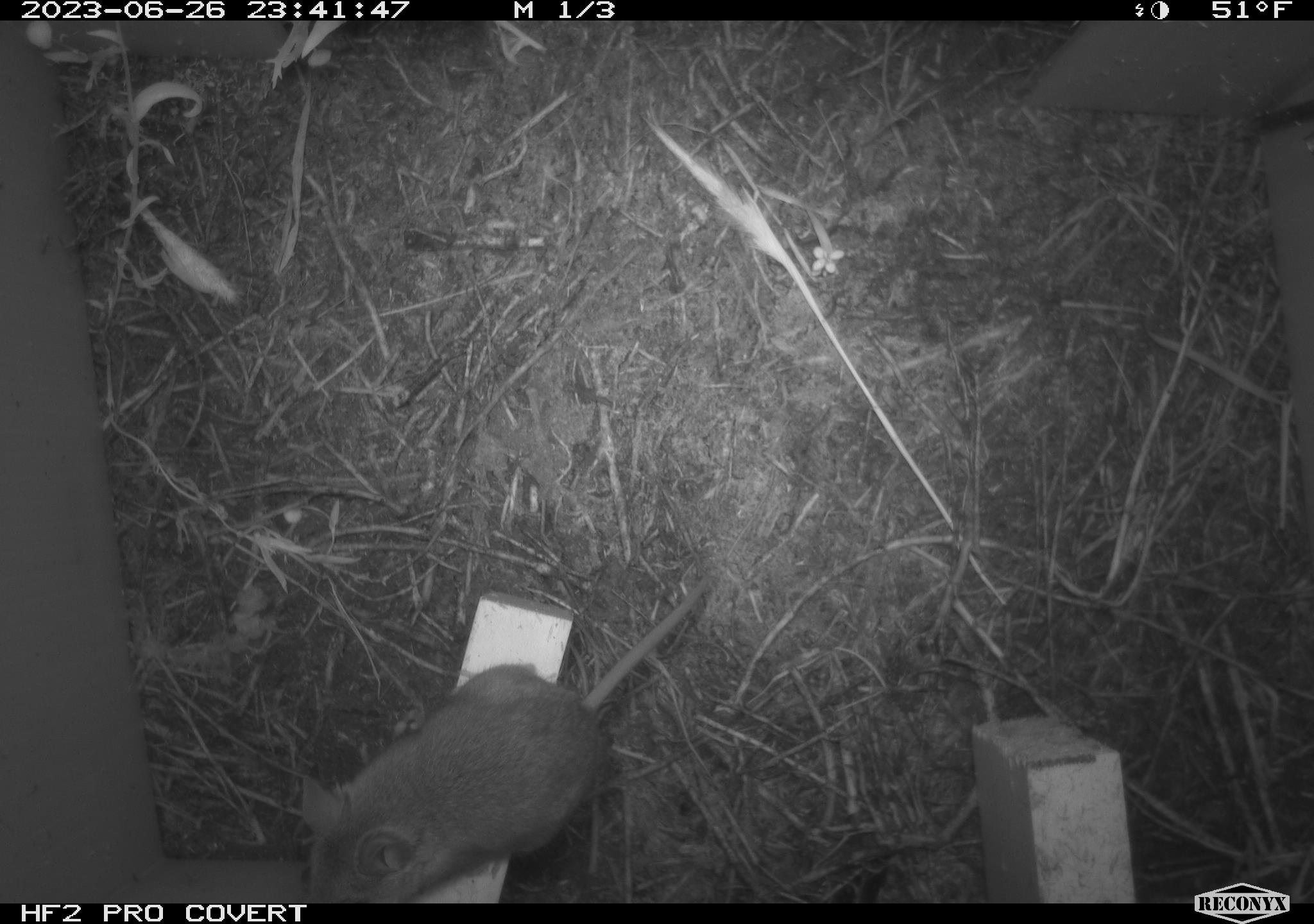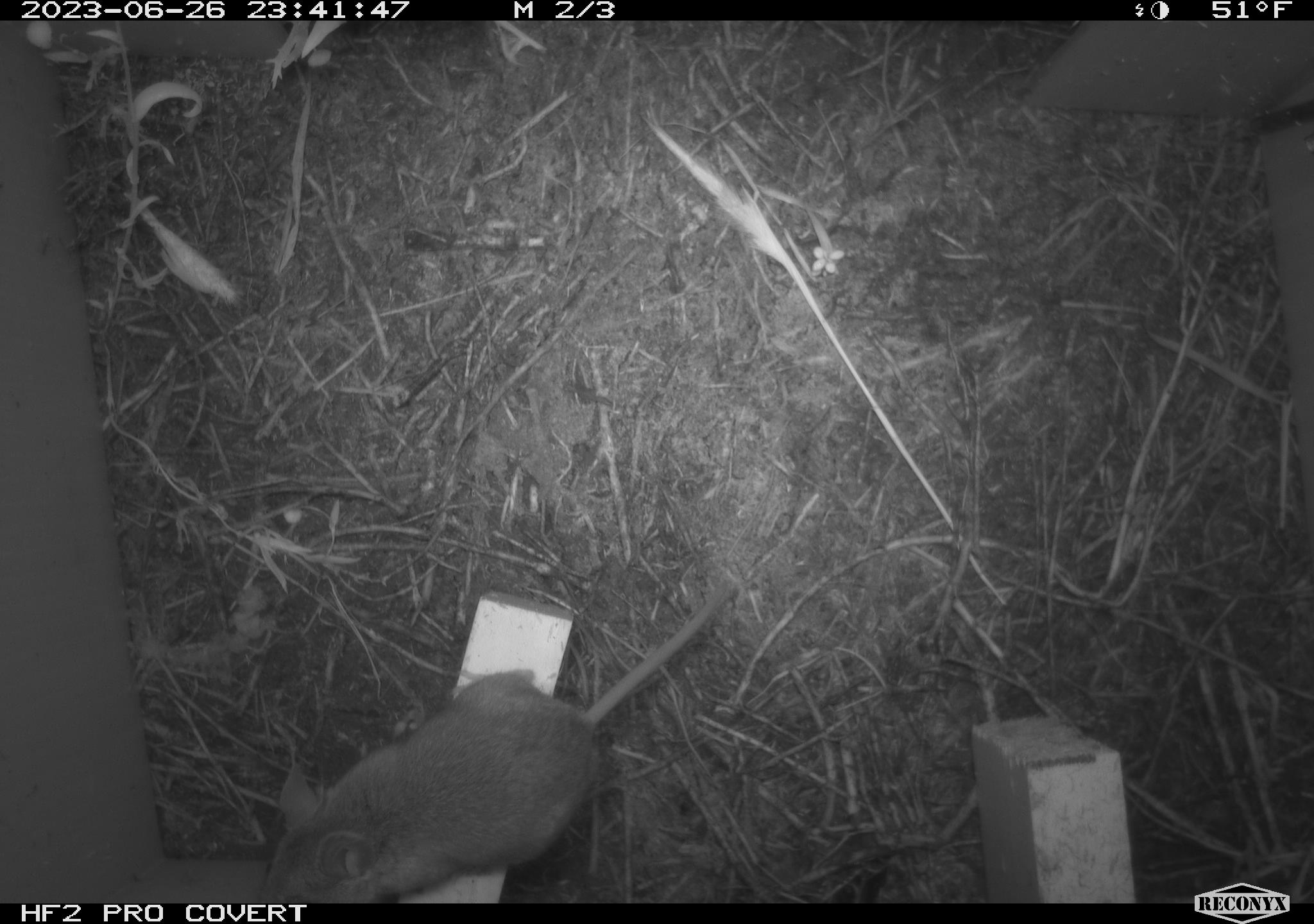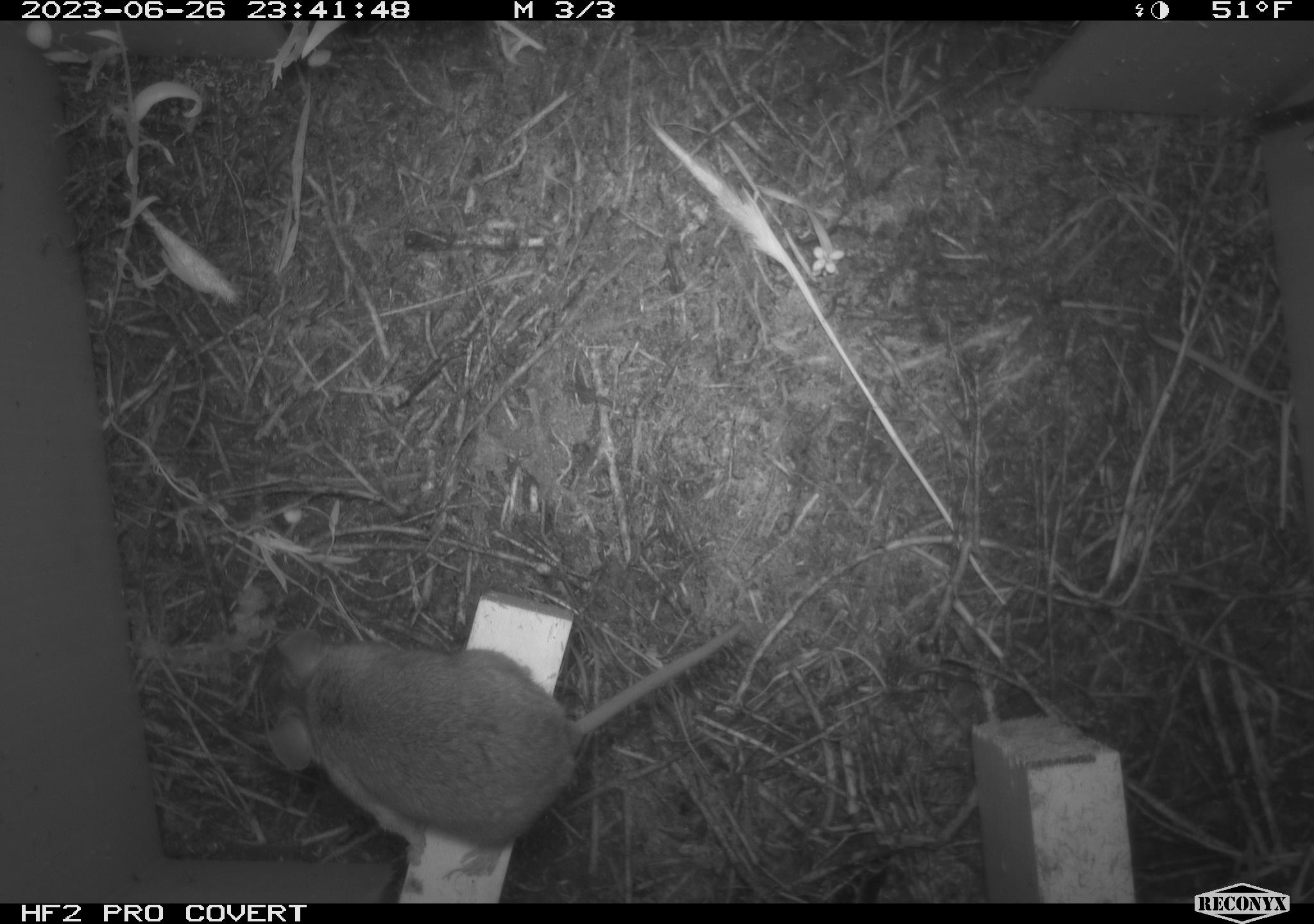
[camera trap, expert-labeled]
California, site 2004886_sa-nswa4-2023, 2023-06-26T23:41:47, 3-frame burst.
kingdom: Animalia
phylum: Chordata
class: Mammalia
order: Rodentia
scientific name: Rodentia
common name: mouse species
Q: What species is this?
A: Mouse species (Rodentia).